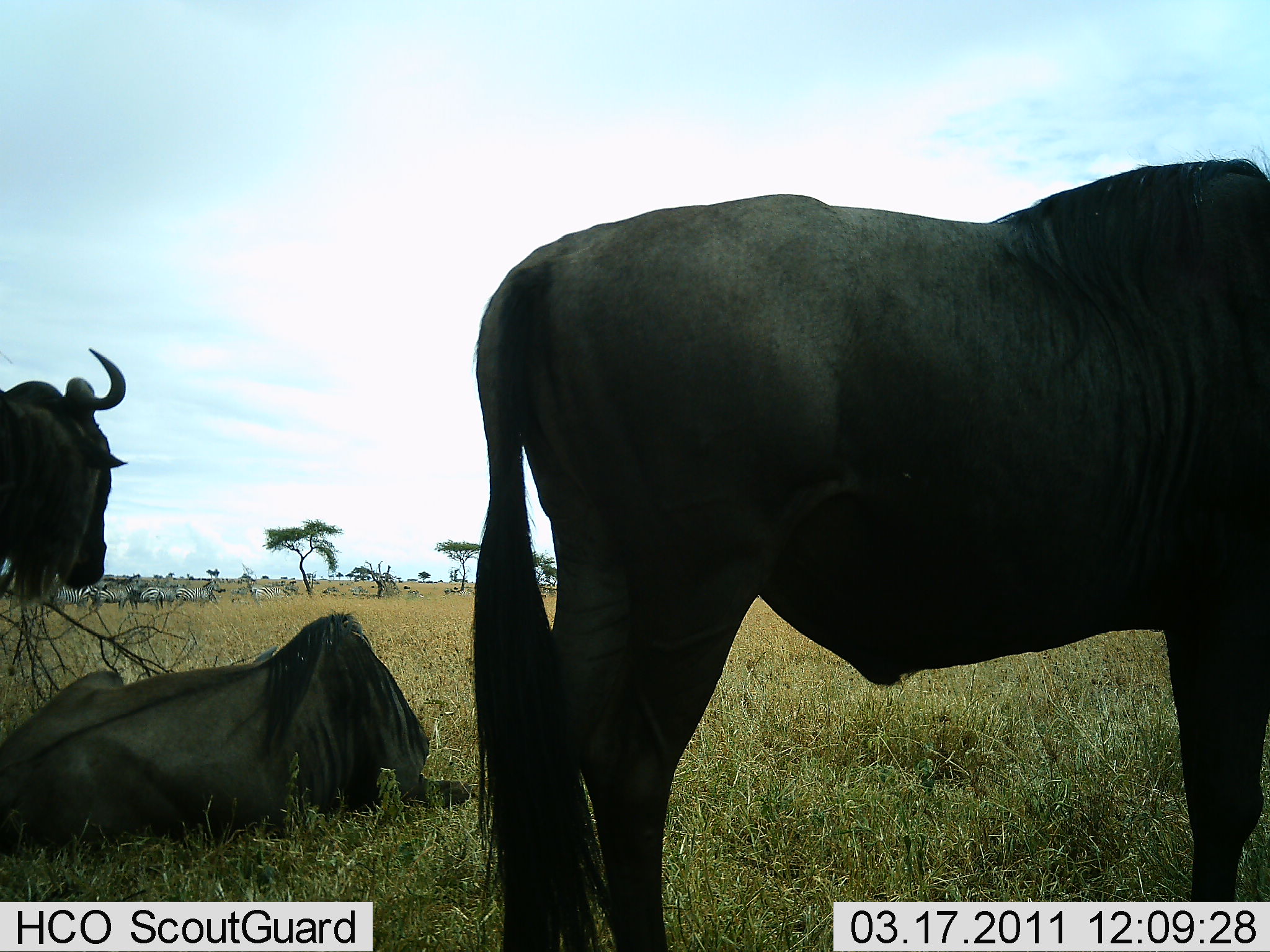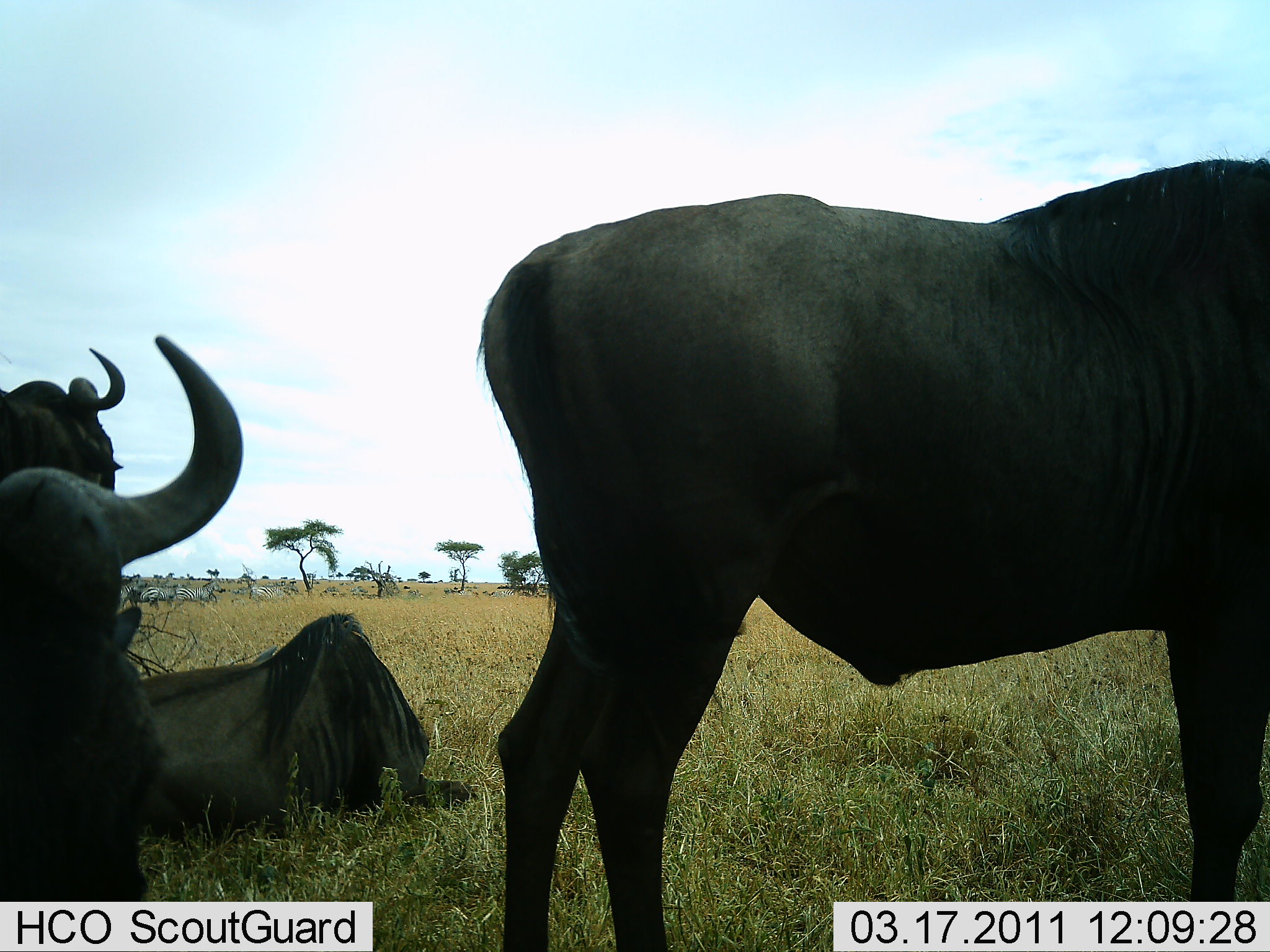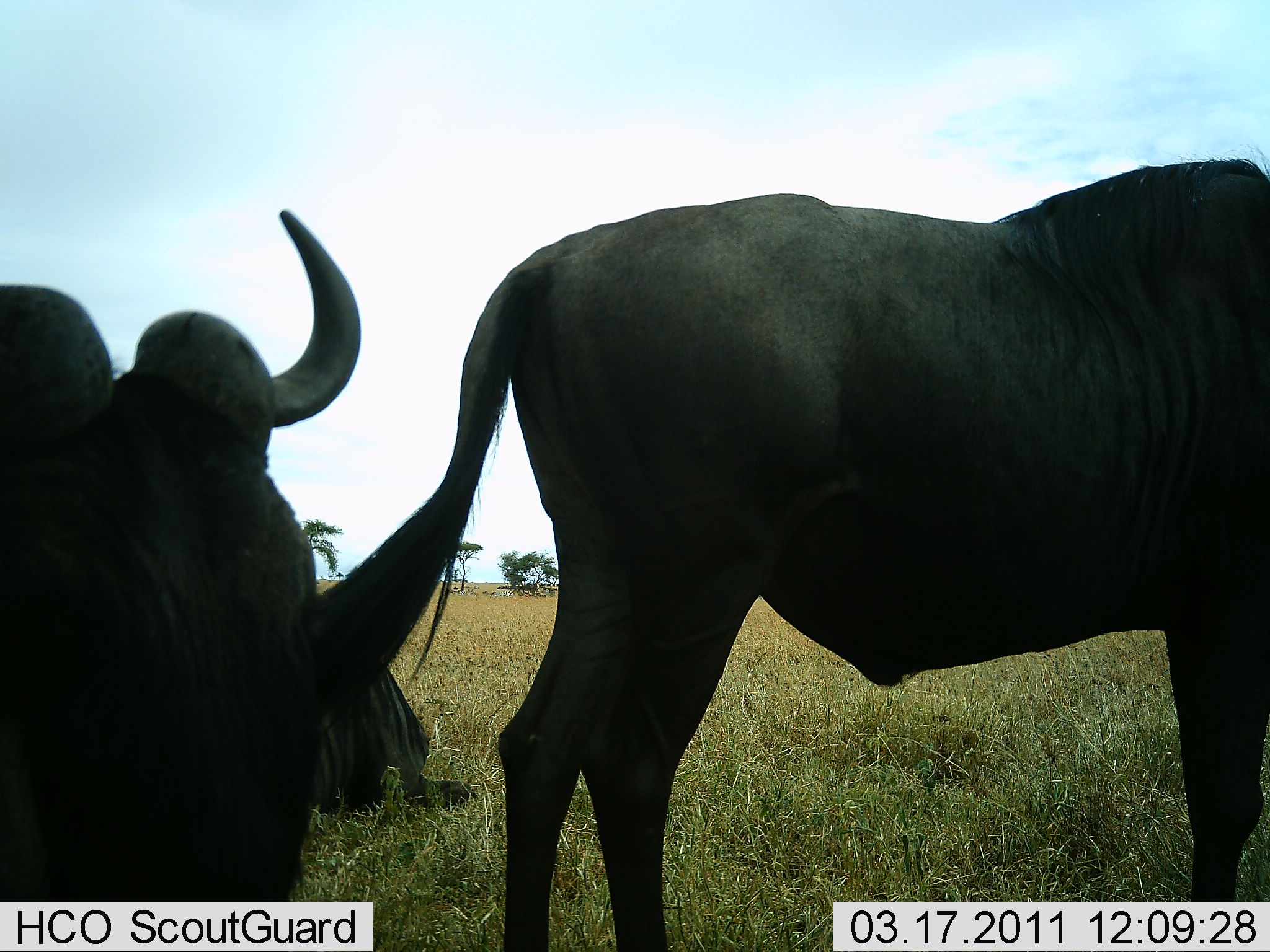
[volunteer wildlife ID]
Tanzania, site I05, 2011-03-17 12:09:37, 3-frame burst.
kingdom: Animalia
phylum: Chordata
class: Mammalia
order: Artiodactyla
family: Bovidae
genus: Connochaetes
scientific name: Connochaetes taurinus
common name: blue wildebeest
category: wildebeest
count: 4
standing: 89%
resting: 89%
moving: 17%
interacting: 6%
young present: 0%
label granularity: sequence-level